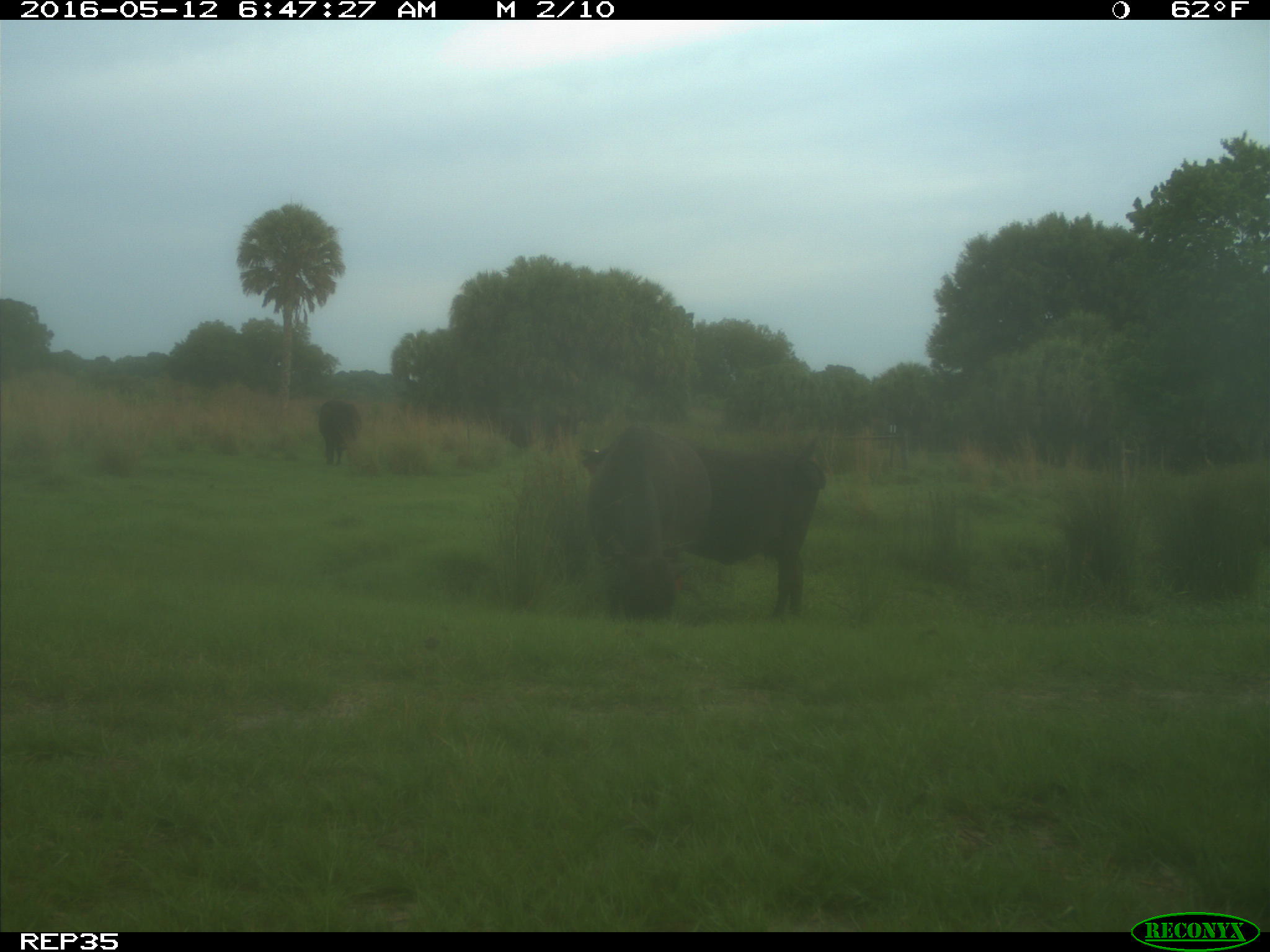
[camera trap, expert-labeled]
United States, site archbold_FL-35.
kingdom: Animalia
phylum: Chordata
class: Mammalia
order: Artiodactyla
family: Bovidae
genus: Bos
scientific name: Bos taurus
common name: domestic cow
Bos taurus (domestic cow).